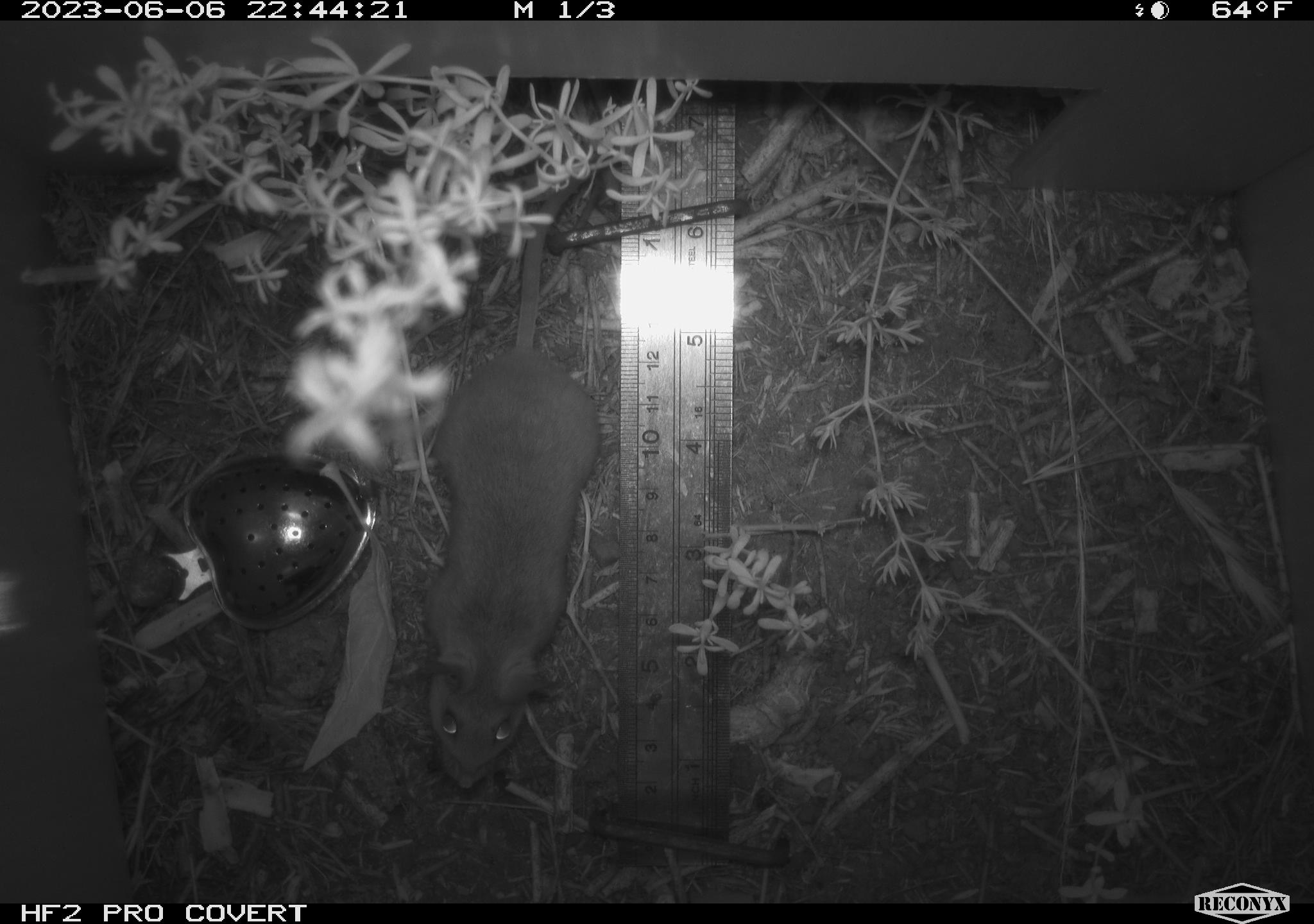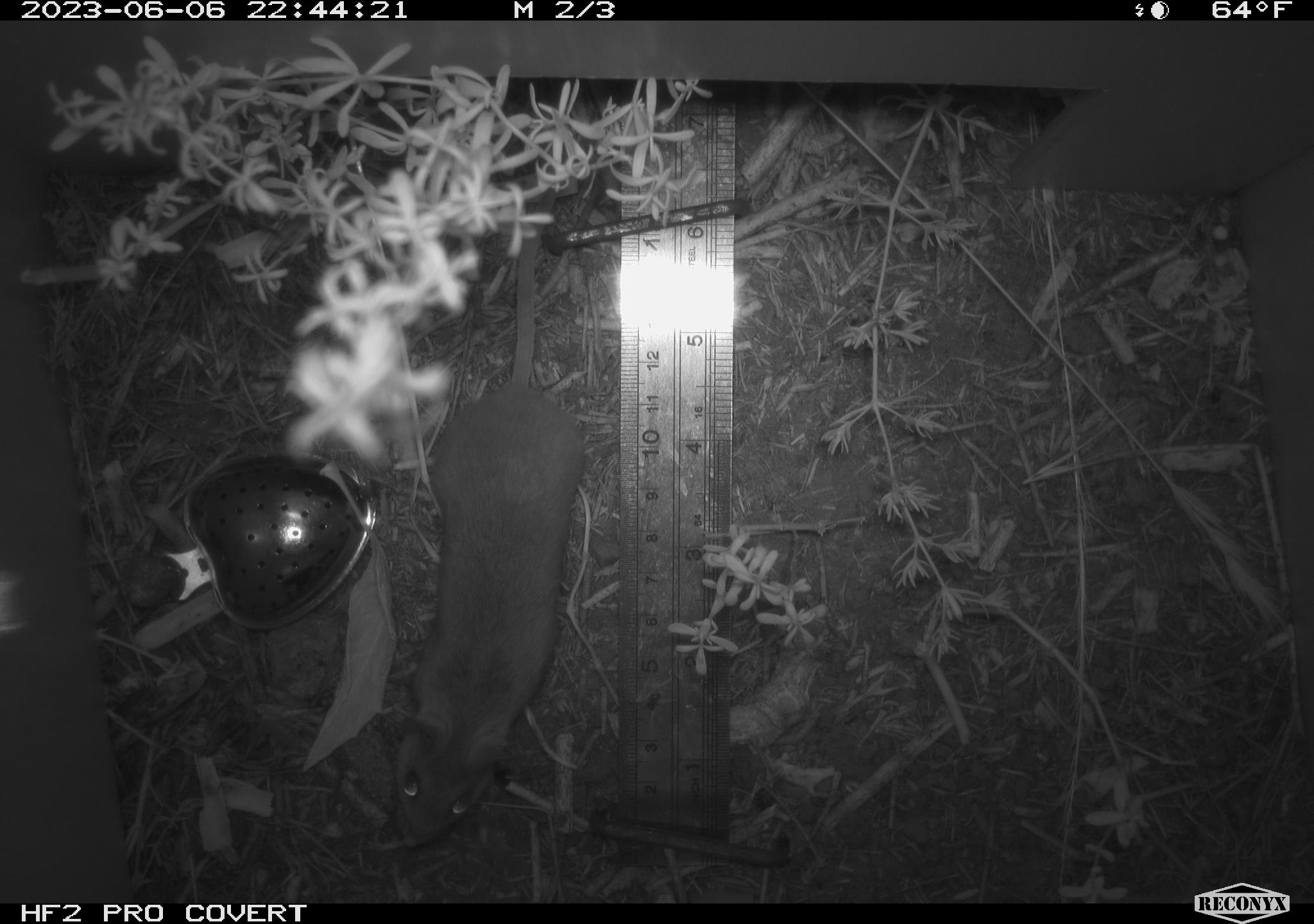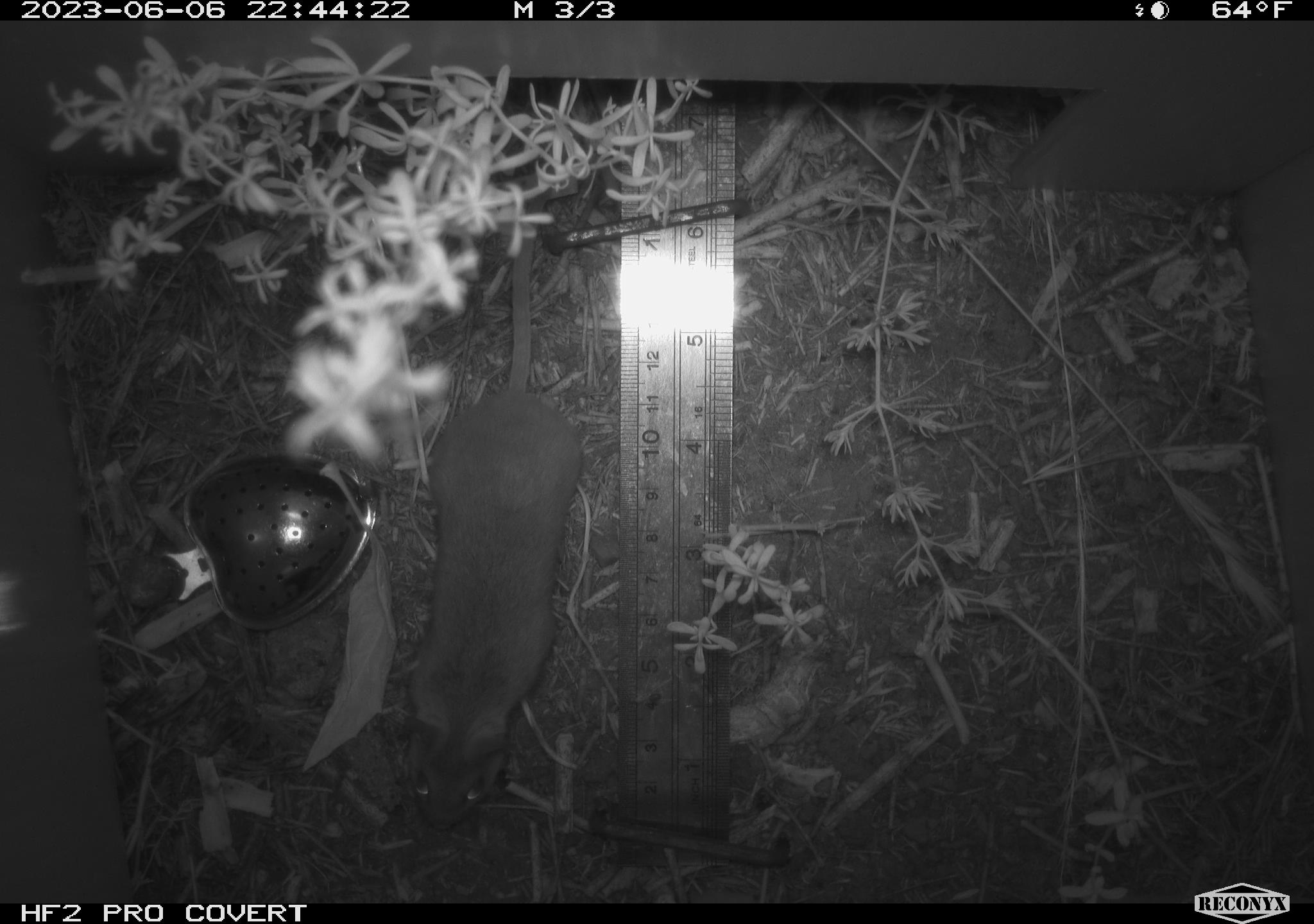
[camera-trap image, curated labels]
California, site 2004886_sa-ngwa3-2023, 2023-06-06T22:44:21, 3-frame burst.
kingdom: Animalia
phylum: Chordata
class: Mammalia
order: Rodentia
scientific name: Rodentia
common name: mouse species